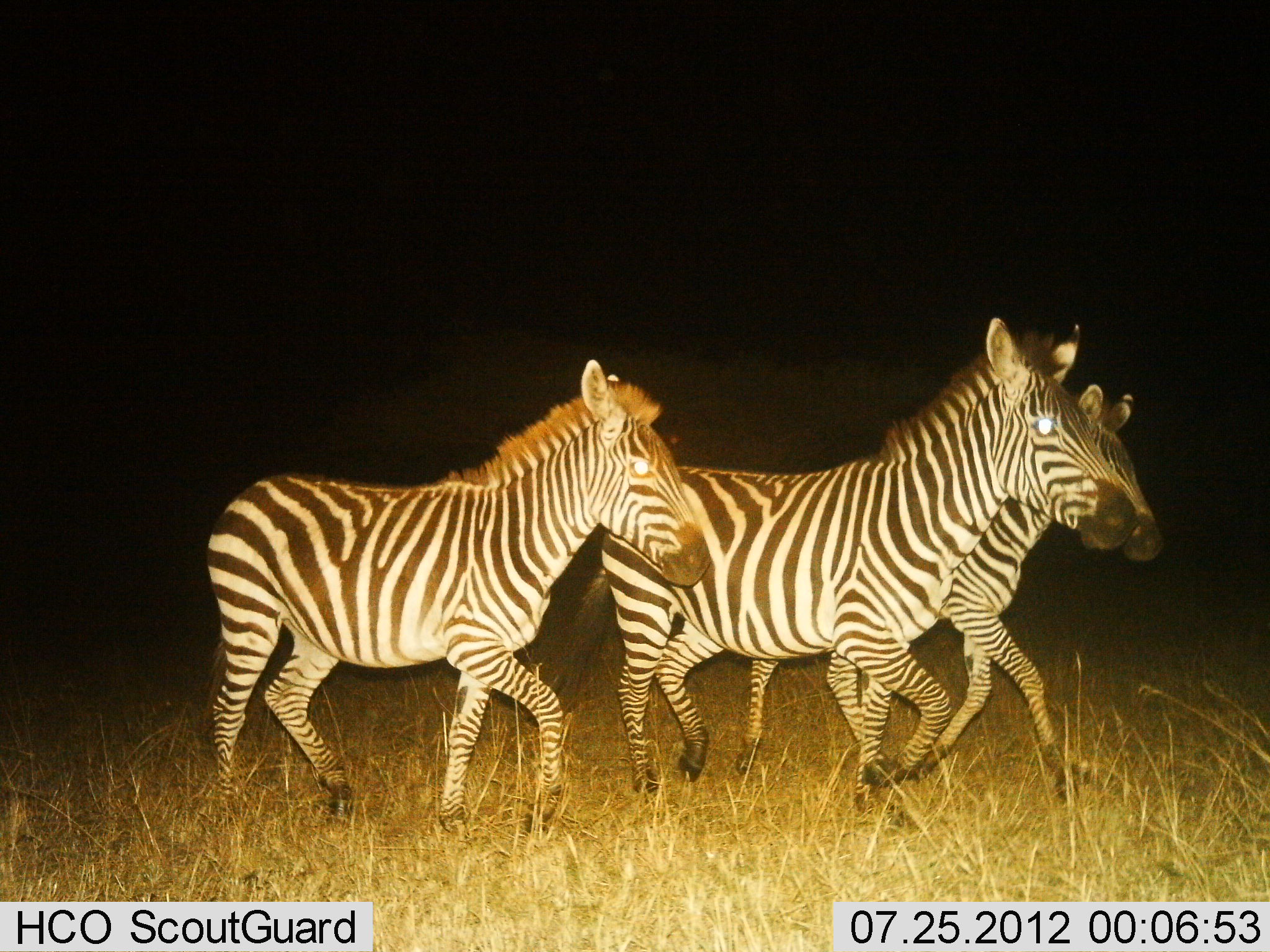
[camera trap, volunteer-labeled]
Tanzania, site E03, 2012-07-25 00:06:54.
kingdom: Animalia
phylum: Chordata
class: Mammalia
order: Perissodactyla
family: Equidae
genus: Equus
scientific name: Equus quagga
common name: plains zebra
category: zebra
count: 3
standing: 20%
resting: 0%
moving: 90%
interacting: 0%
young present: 0%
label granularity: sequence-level